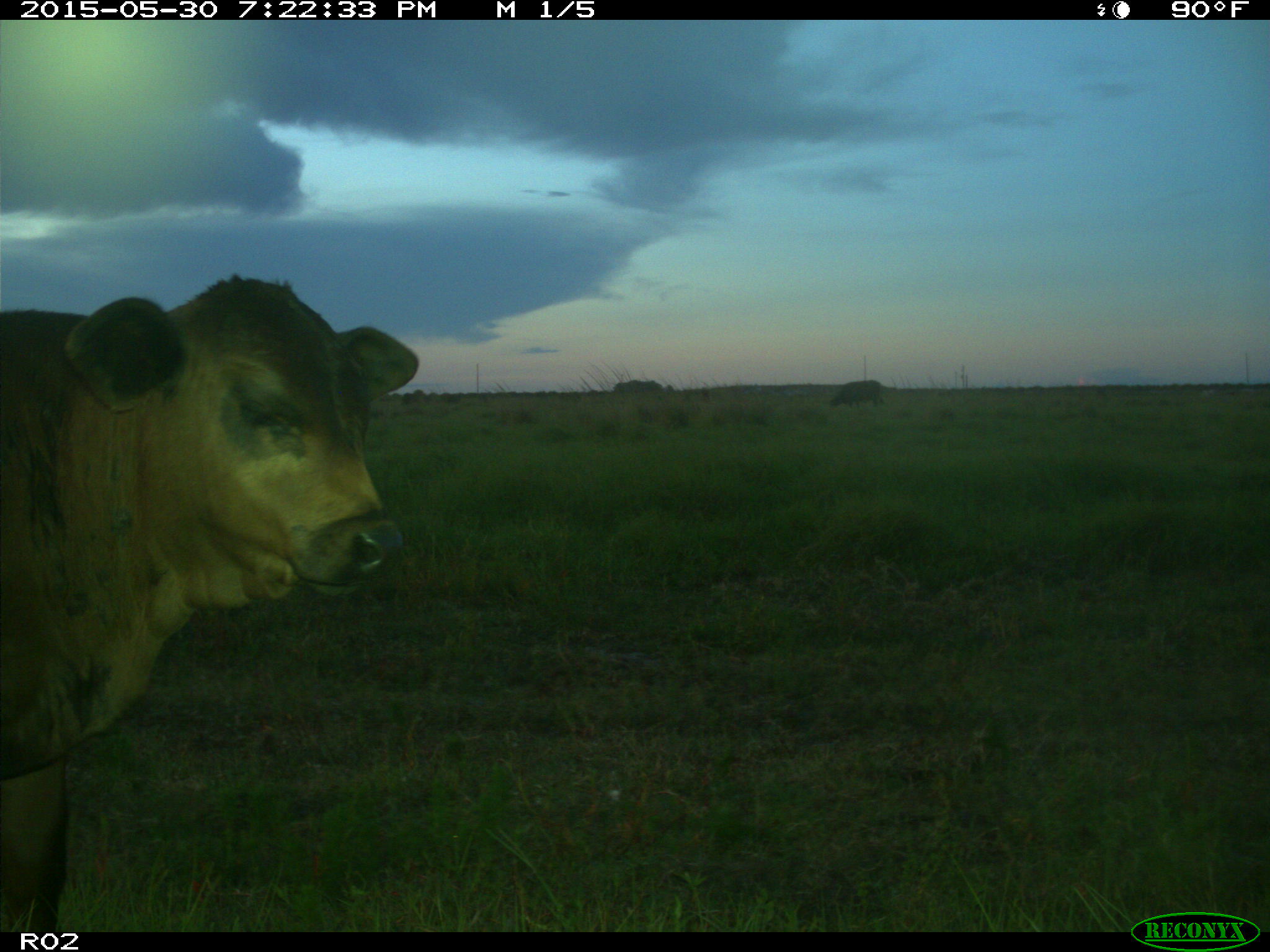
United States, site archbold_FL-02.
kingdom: Animalia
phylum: Chordata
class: Mammalia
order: Artiodactyla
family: Bovidae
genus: Bos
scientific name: Bos taurus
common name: domestic cow